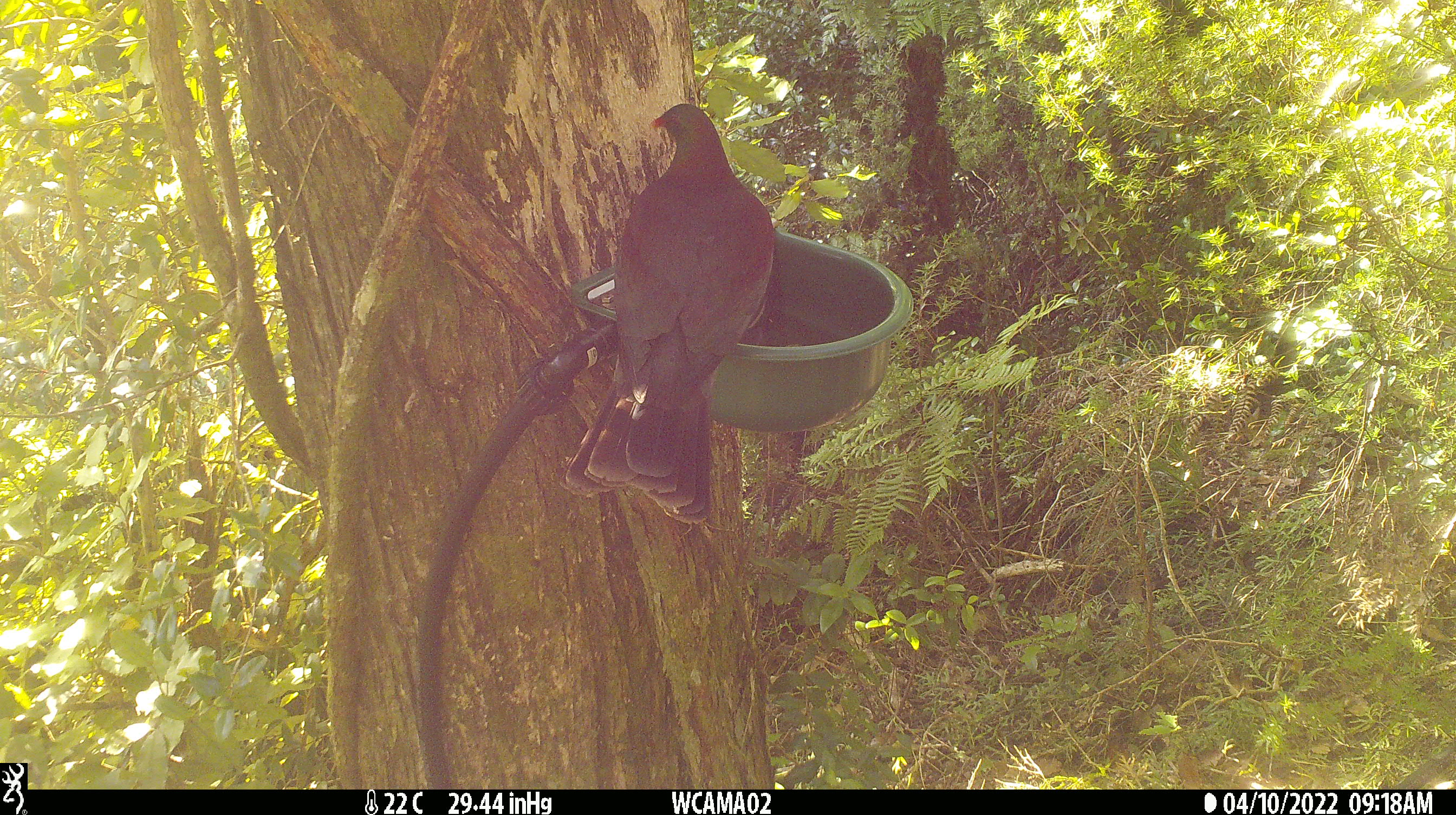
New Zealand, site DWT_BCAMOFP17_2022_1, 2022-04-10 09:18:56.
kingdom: Animalia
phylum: Chordata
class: Aves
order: Columbiformes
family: Columbidae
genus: Hemiphaga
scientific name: Hemiphaga novaeseelandiae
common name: new zealand pigeon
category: kereru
Kereru (new zealand pigeon) (Hemiphaga novaeseelandiae).